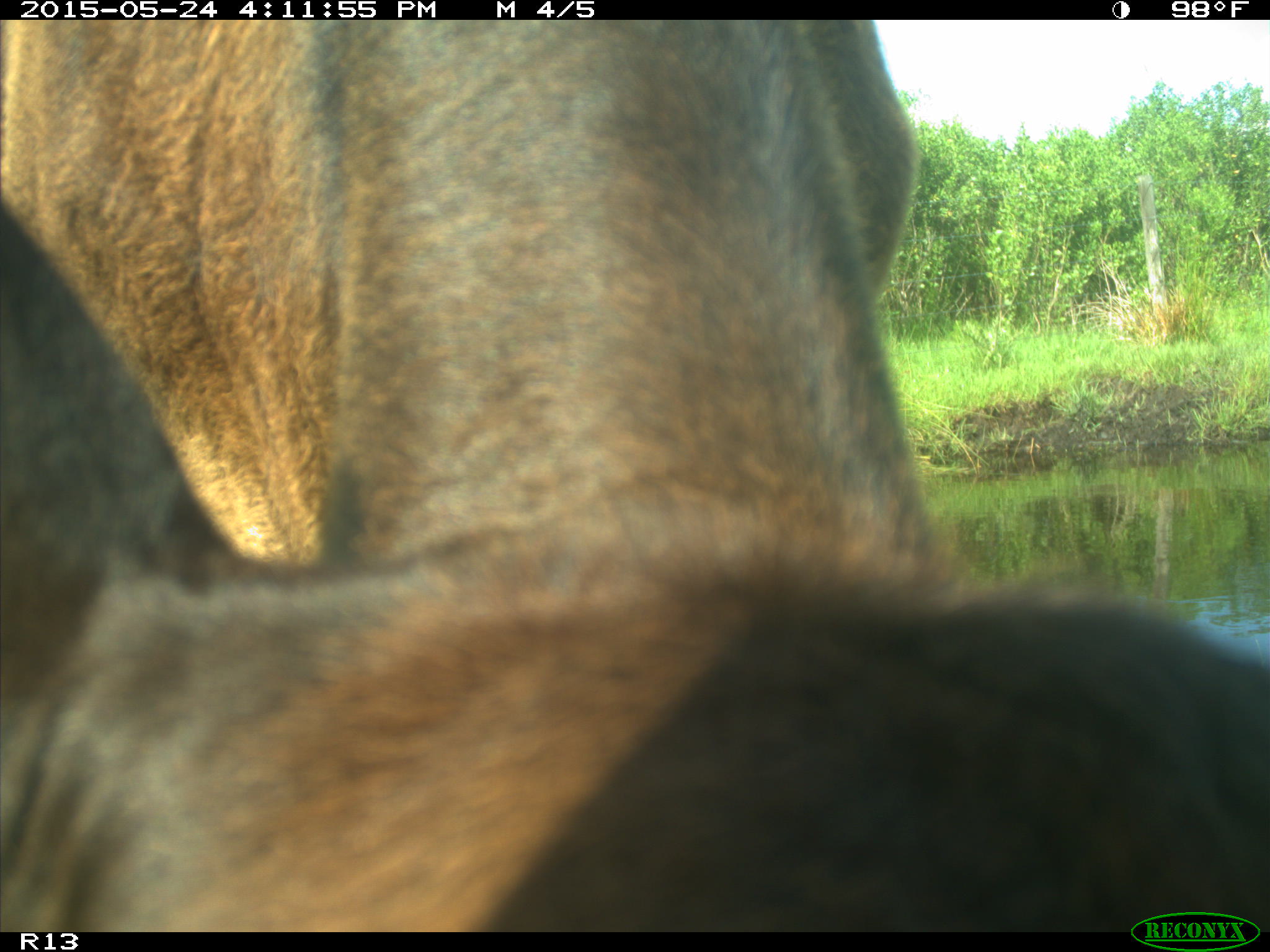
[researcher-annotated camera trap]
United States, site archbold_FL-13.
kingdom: Animalia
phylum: Chordata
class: Mammalia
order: Artiodactyla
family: Bovidae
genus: Bos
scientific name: Bos taurus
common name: domestic cow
Bos taurus (domestic cow).